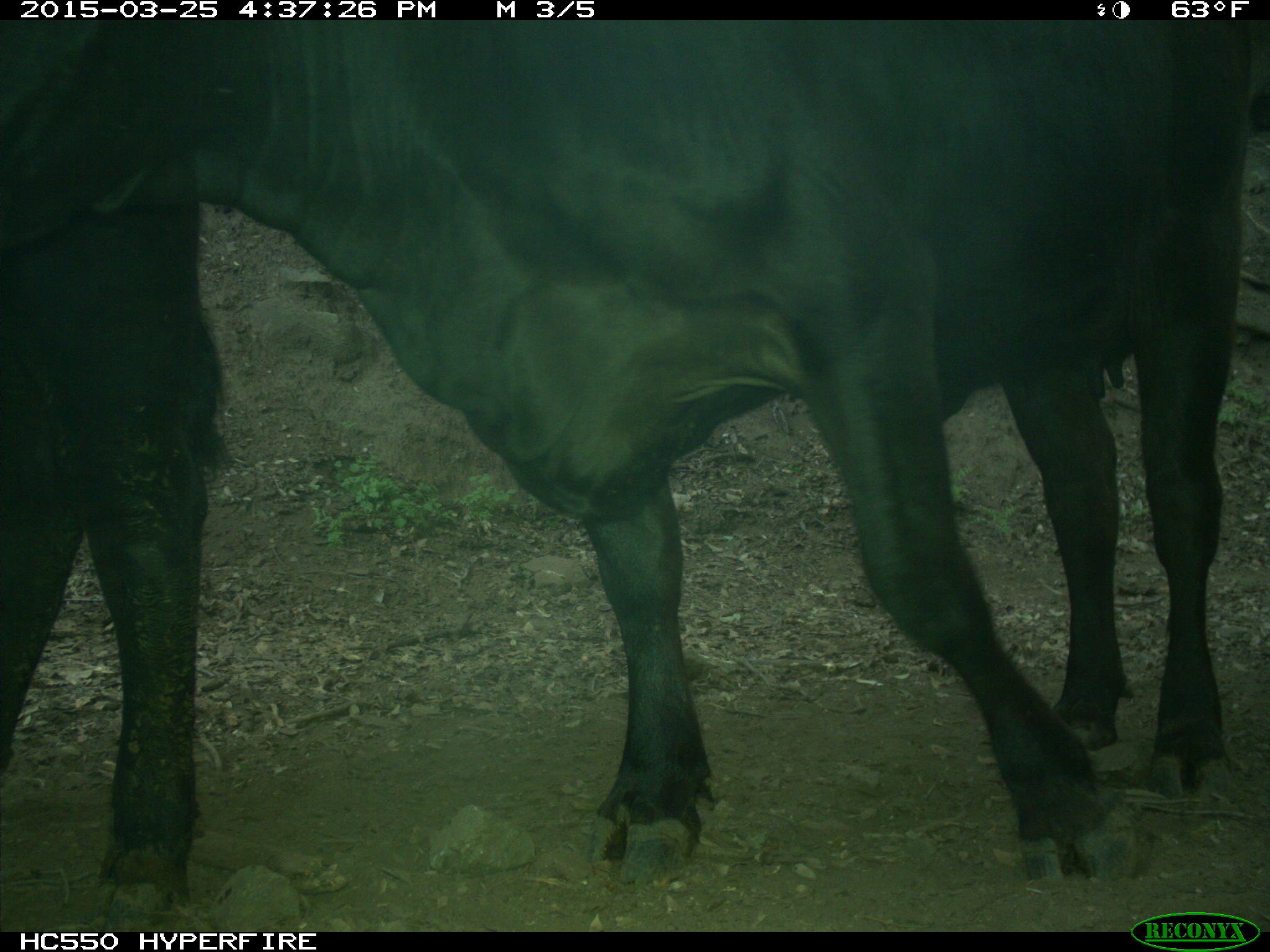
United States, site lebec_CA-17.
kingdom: Animalia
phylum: Chordata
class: Mammalia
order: Artiodactyla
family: Bovidae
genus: Bos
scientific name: Bos taurus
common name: domestic cow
Bos taurus (domestic cow).